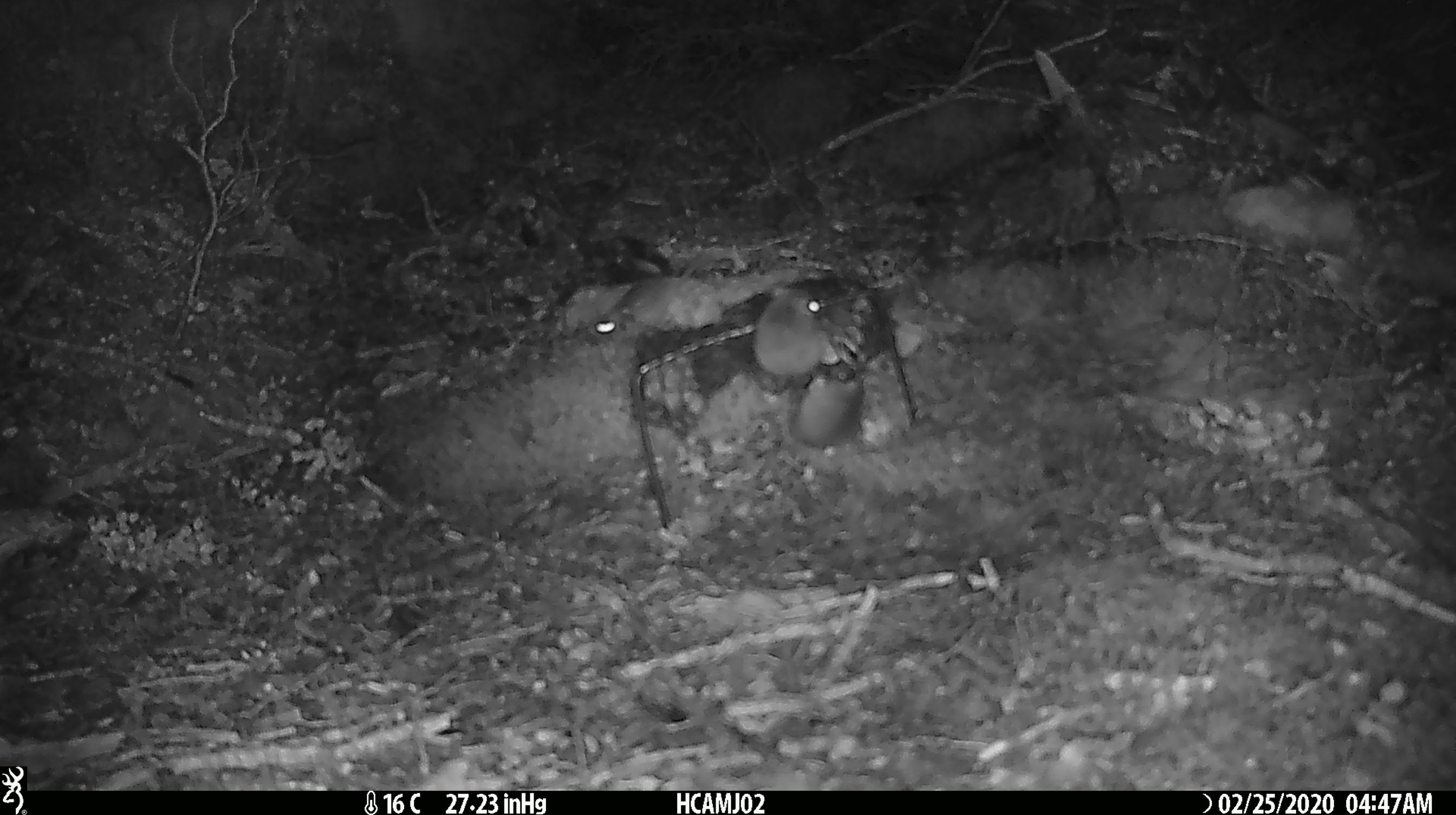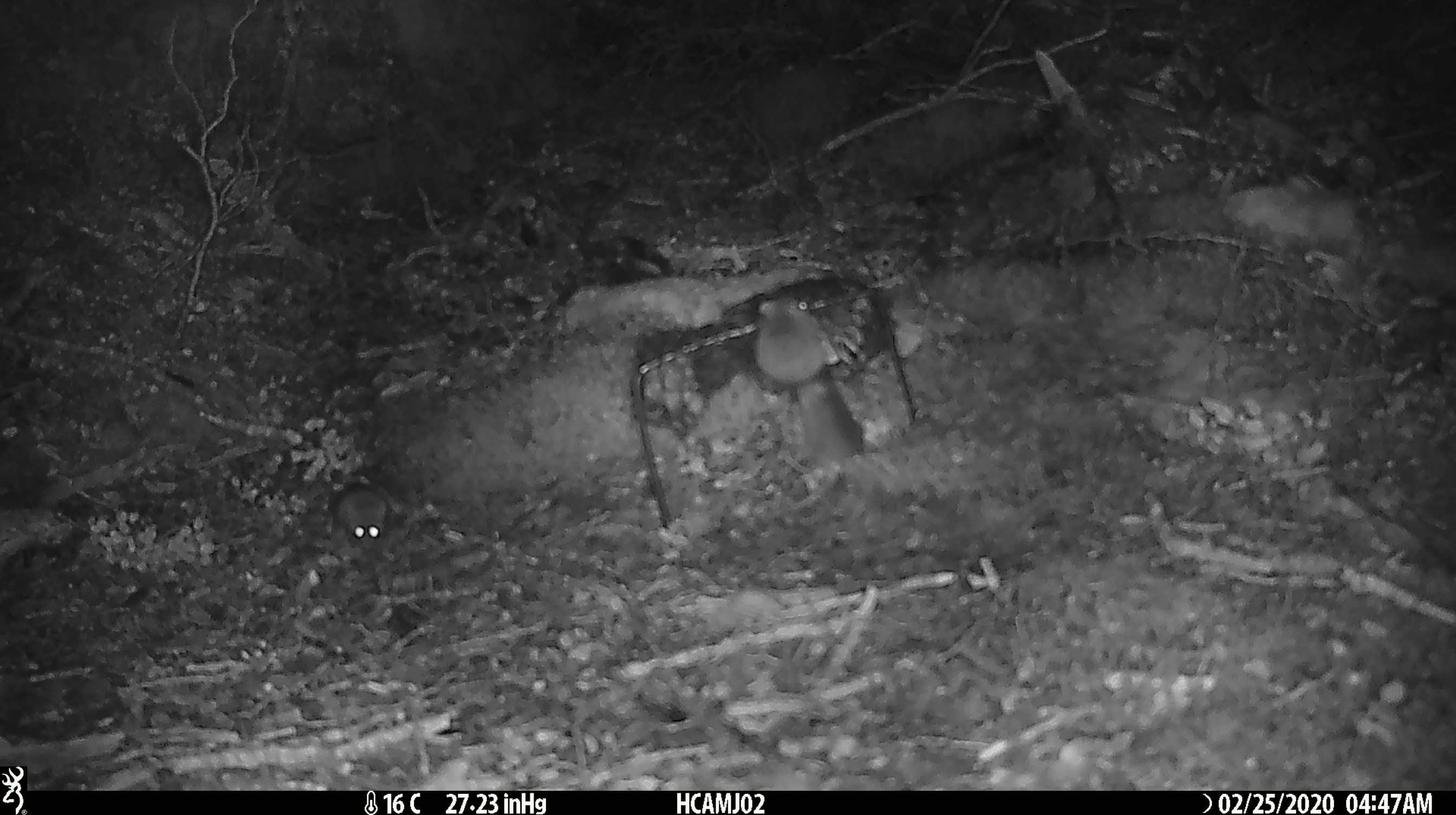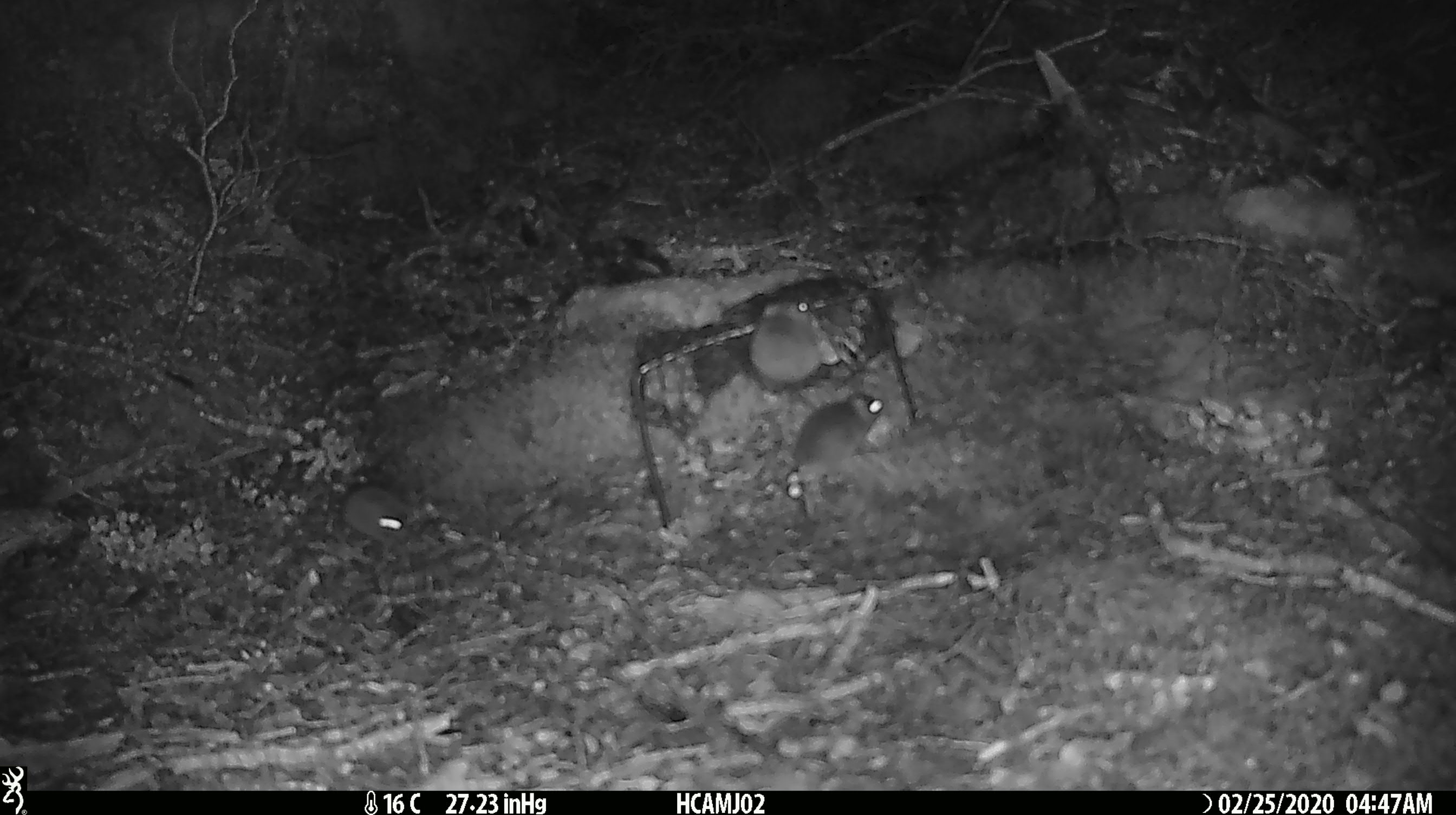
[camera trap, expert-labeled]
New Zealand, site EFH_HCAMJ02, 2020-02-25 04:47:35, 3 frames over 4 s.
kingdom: Animalia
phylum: Chordata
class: Mammalia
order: Rodentia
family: Muridae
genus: Mus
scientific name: Mus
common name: mouse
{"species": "mouse (Mus)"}